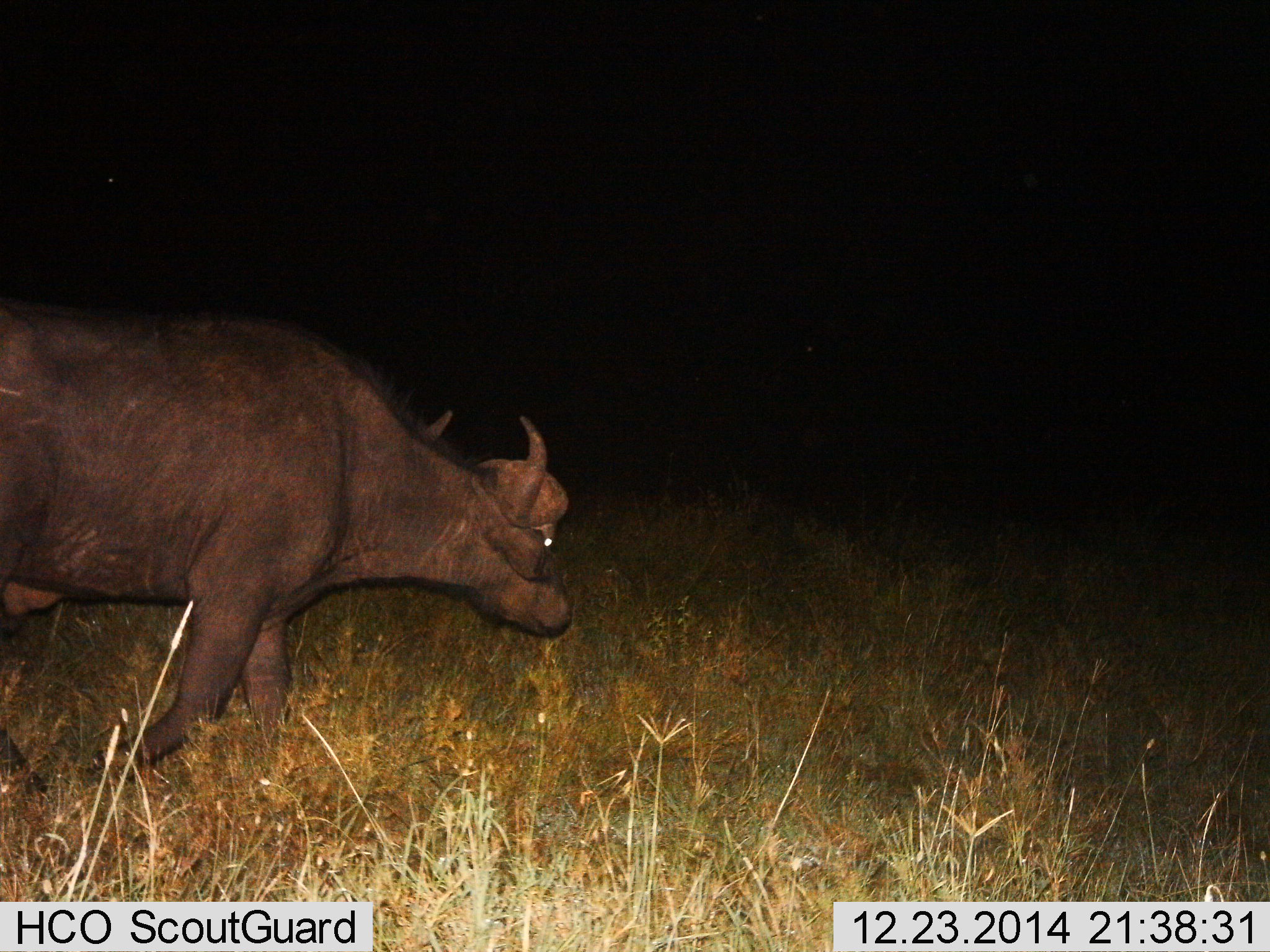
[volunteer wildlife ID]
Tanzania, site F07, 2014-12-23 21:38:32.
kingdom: Animalia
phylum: Chordata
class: Mammalia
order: Artiodactyla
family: Bovidae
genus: Syncerus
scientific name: Syncerus caffer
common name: cape buffalo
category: buffalo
Buffalo (cape buffalo) (Syncerus caffer), count 1. Behavior (volunteer vote fractions): standing 10%, resting 0%, moving 90%, interacting 0%. Young present (vote fraction): 0%. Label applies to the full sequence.